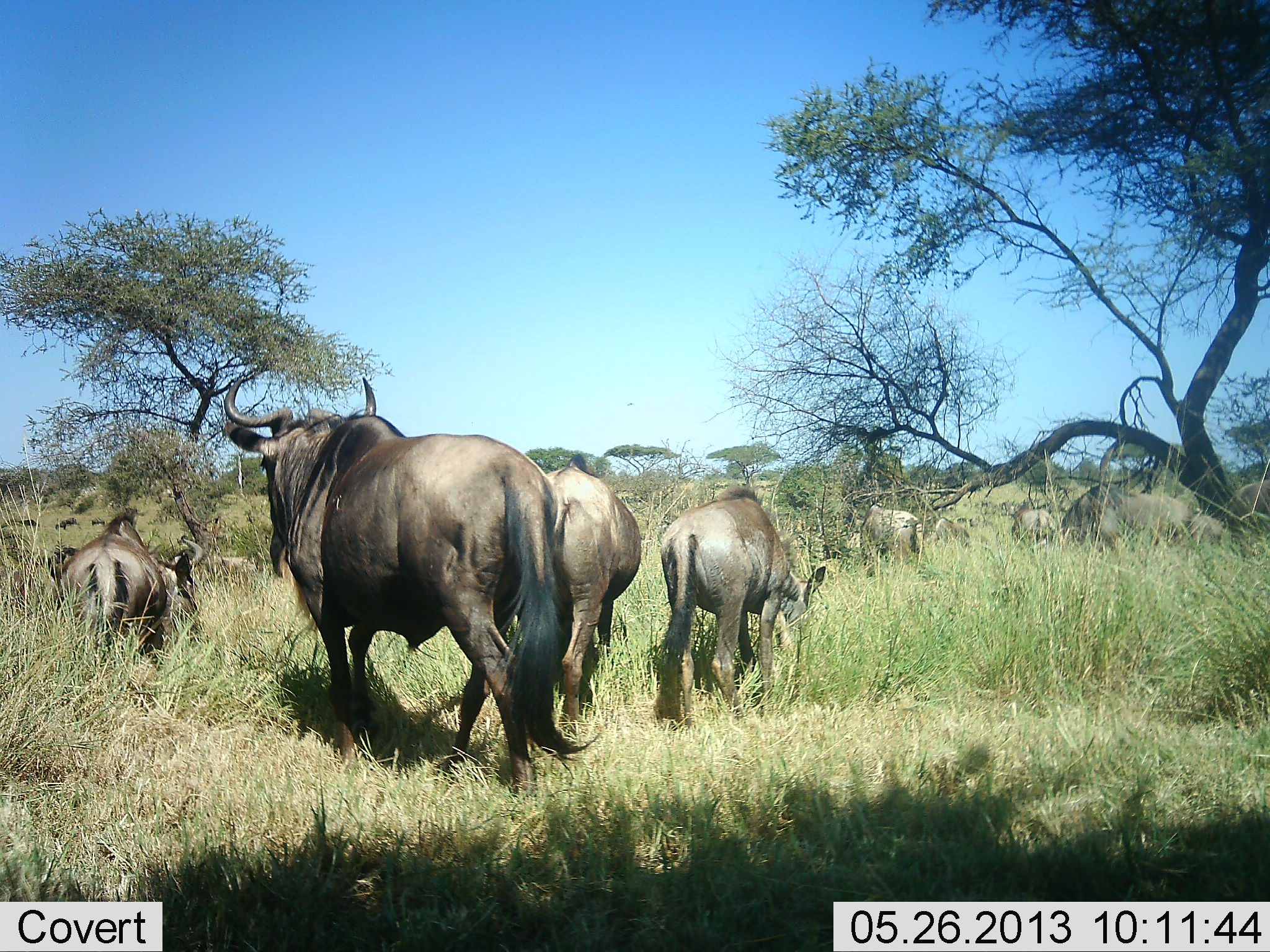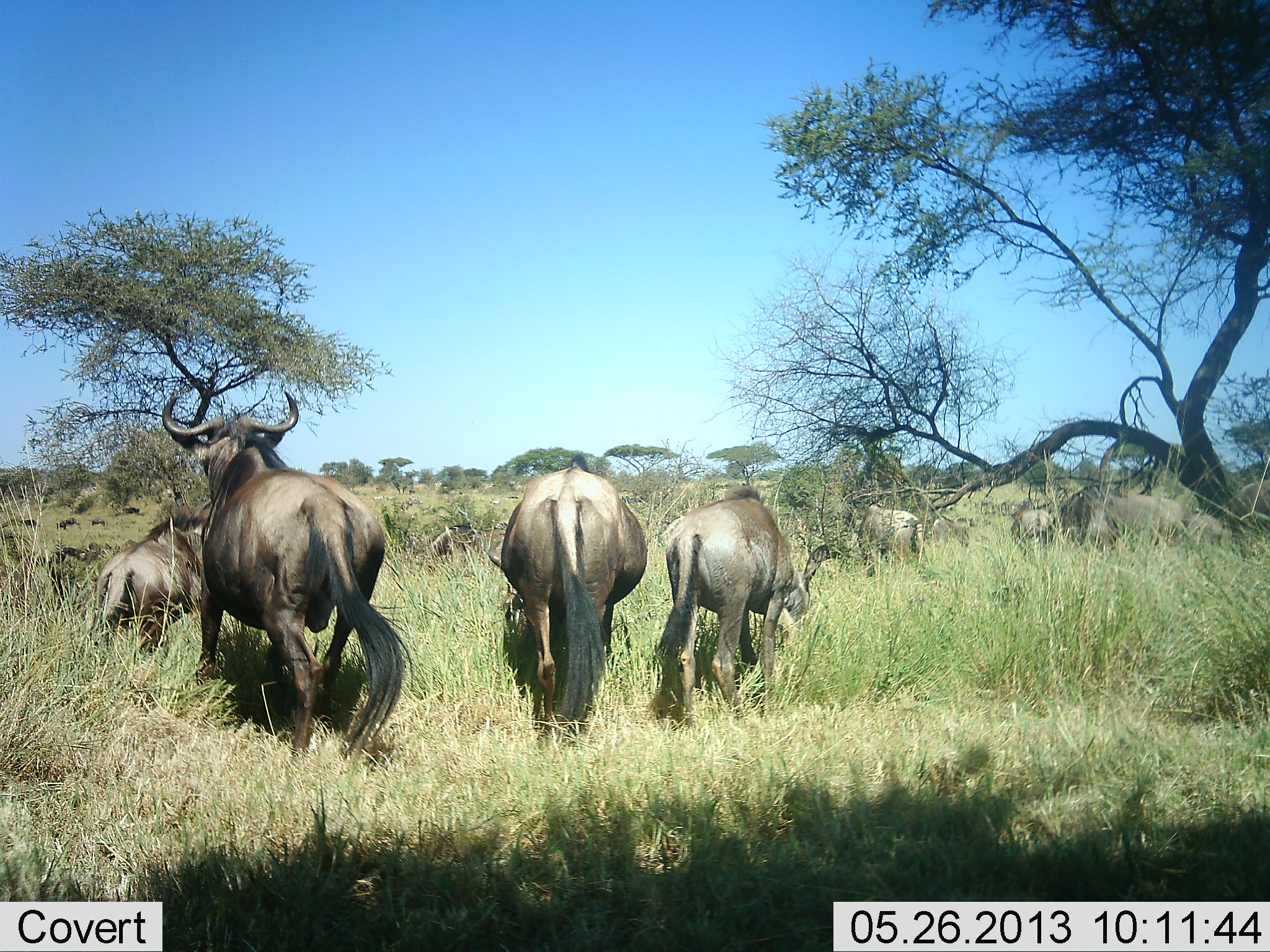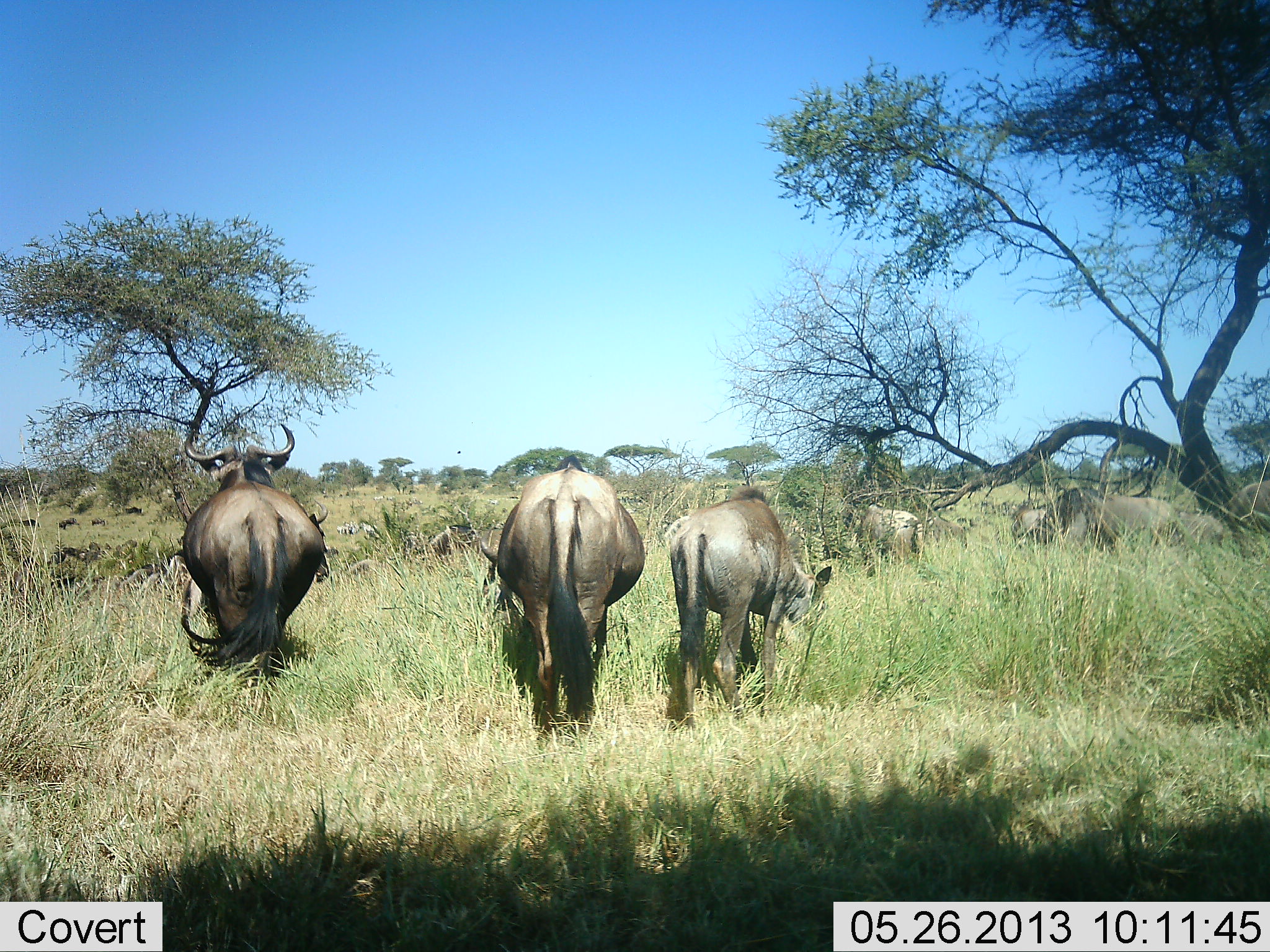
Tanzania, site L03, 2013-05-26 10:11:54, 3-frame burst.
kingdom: Animalia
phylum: Chordata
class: Mammalia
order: Artiodactyla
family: Bovidae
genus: Connochaetes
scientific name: Connochaetes taurinus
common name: blue wildebeest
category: wildebeest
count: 9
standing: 50%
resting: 10%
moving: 80%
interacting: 20%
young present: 0%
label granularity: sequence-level